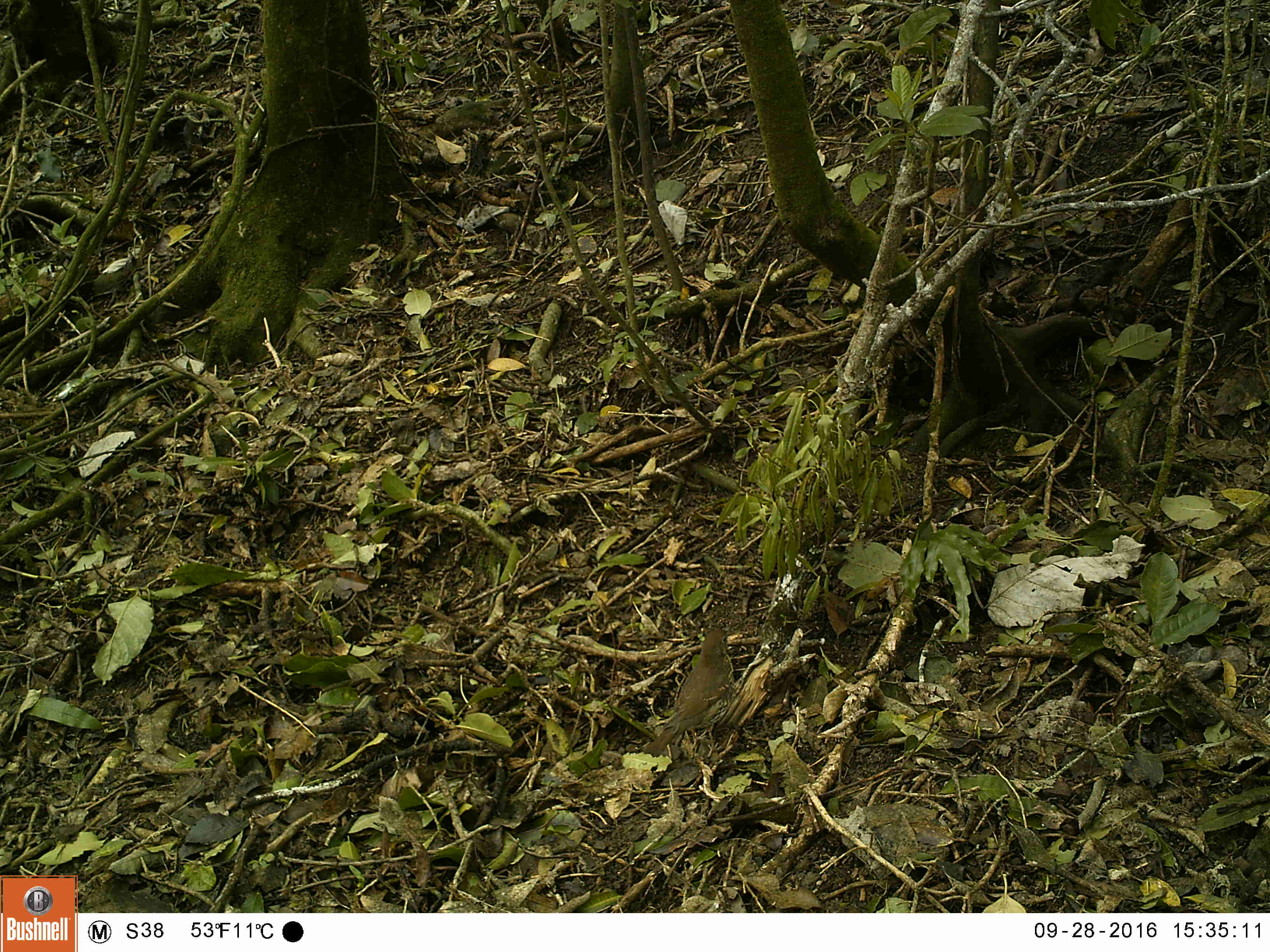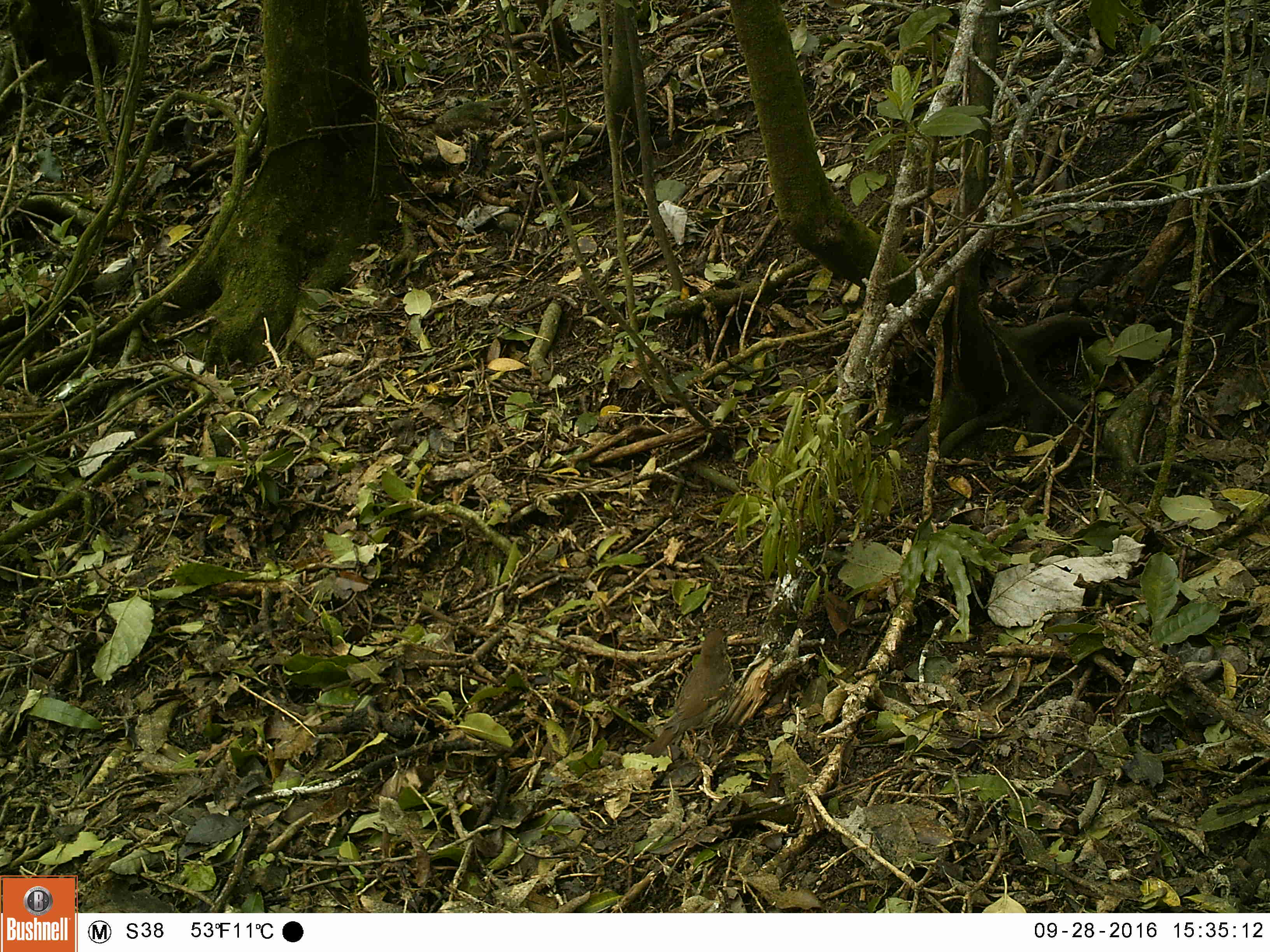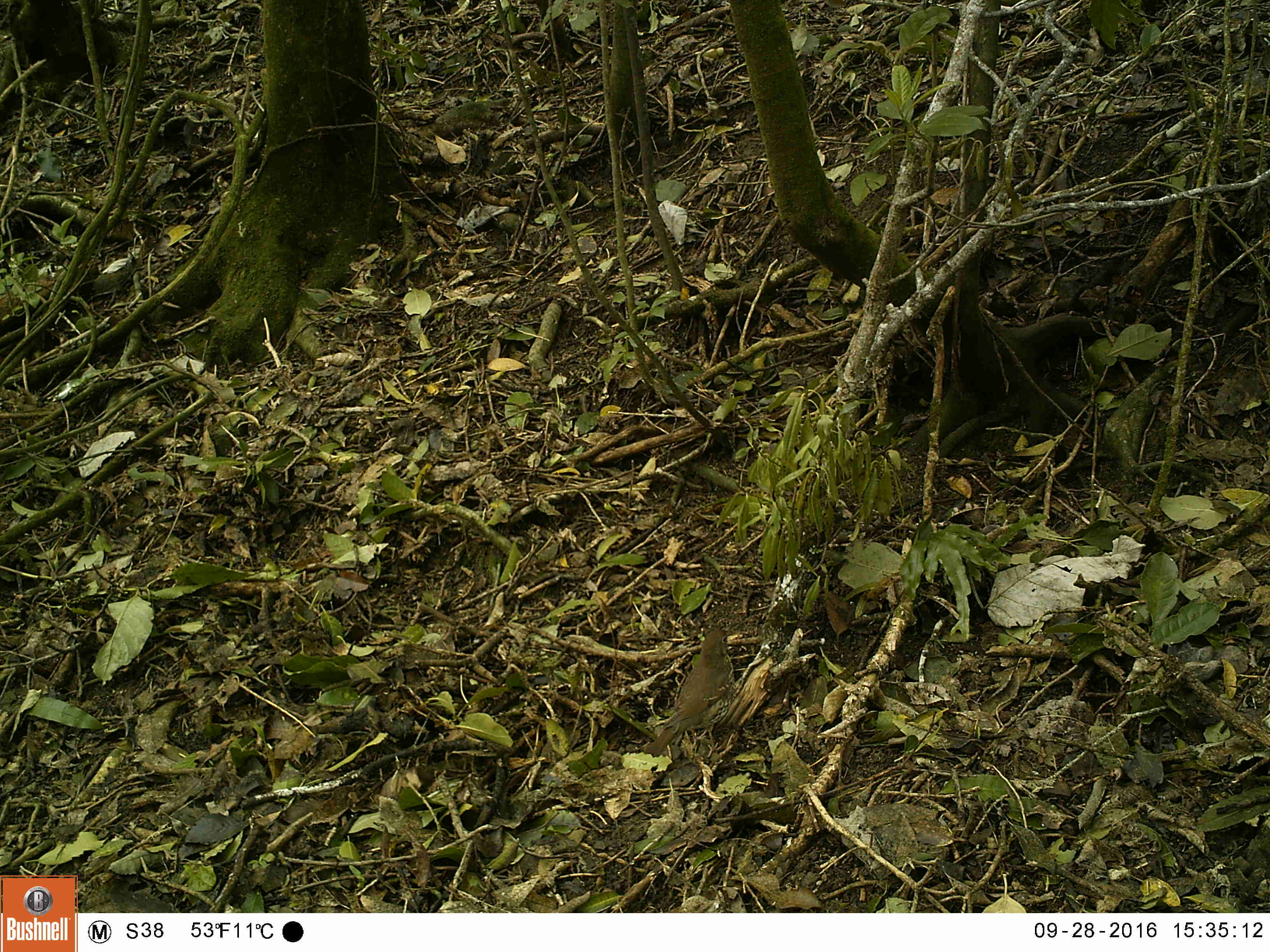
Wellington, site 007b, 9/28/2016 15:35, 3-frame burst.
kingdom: Animalia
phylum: Chordata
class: Aves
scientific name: Aves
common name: bird